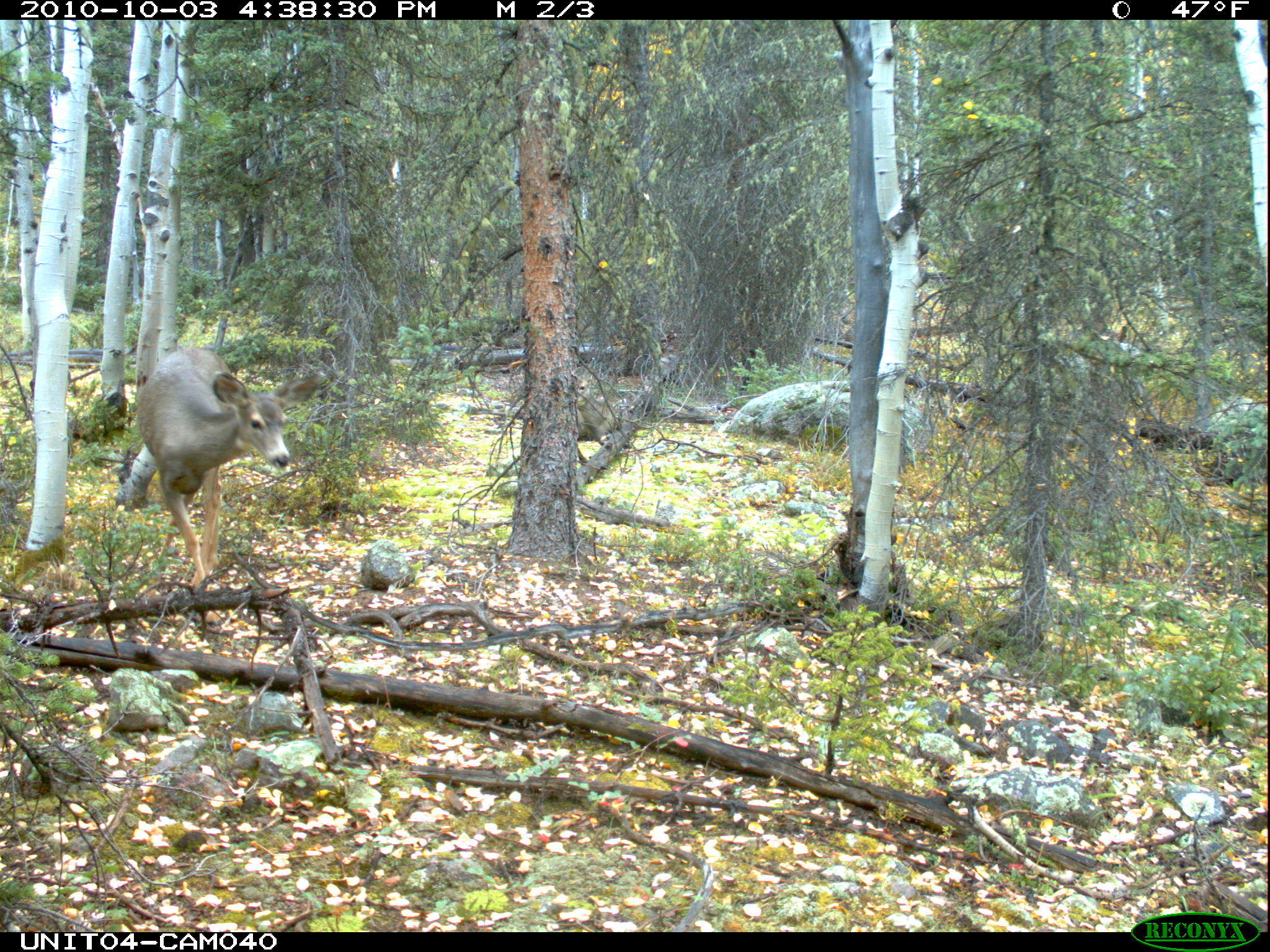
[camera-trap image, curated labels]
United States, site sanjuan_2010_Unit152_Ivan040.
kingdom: Animalia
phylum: Chordata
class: Mammalia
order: Artiodactyla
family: Cervidae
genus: Odocoileus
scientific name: Odocoileus hemionus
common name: mule deer